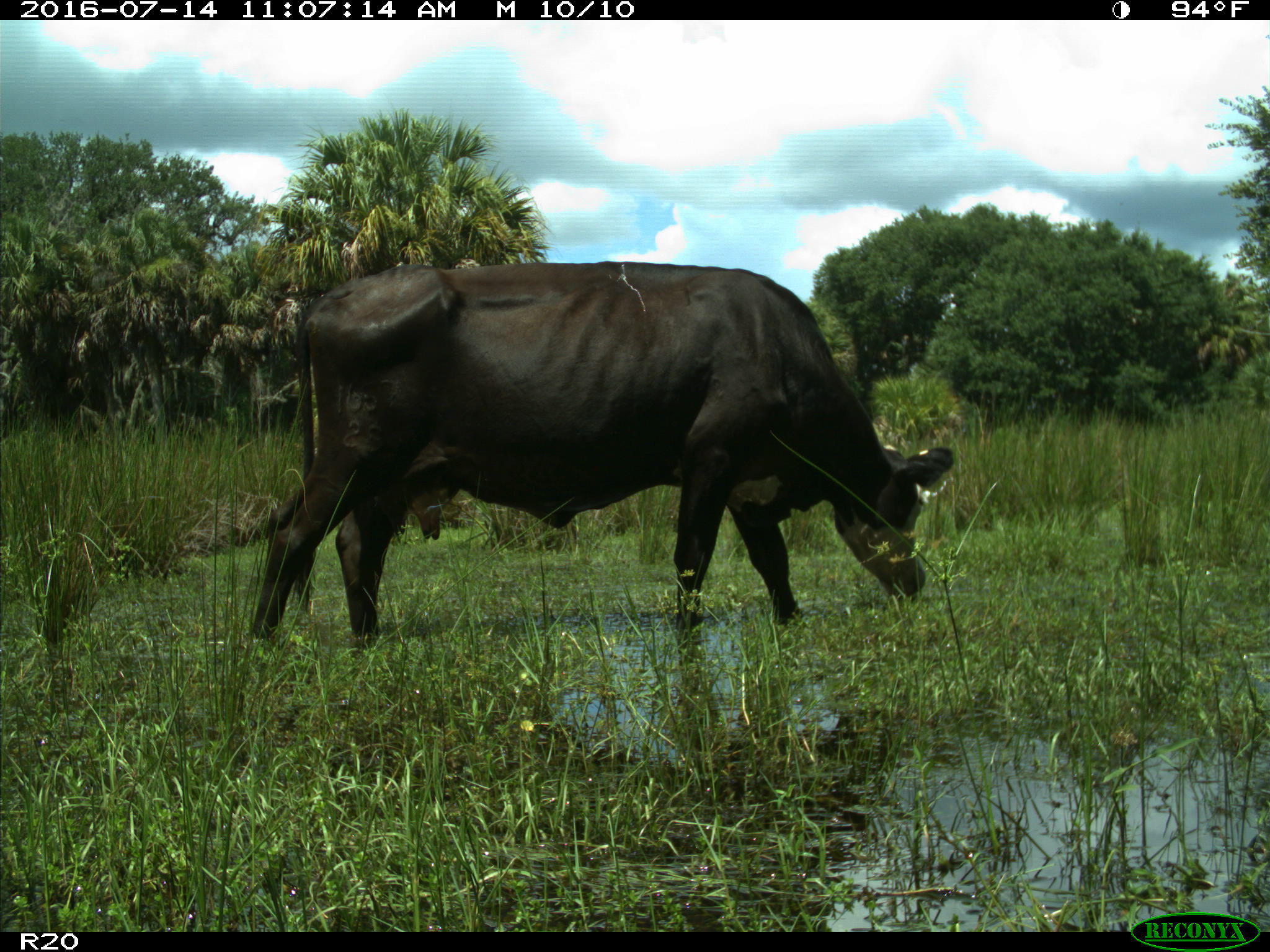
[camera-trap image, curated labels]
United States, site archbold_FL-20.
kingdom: Animalia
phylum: Chordata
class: Mammalia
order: Artiodactyla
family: Bovidae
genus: Bos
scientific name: Bos taurus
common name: domestic cow